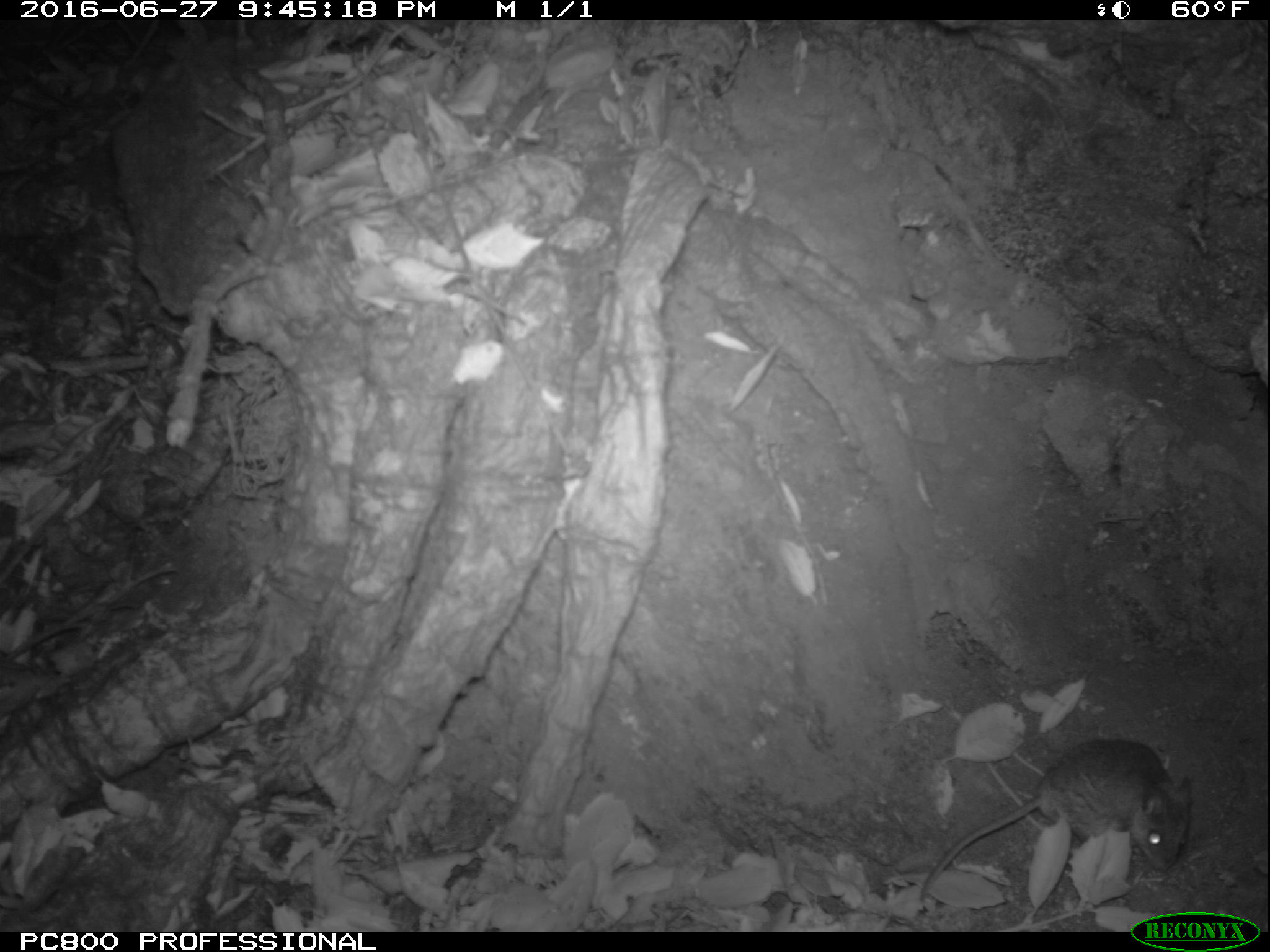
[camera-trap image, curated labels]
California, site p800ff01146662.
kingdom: Animalia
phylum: Chordata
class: Mammalia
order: Rodentia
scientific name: Rodentia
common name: rodent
Rodent (Rodentia).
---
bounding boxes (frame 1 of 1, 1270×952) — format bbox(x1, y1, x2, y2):
rodent: bbox(918, 739, 1189, 899)